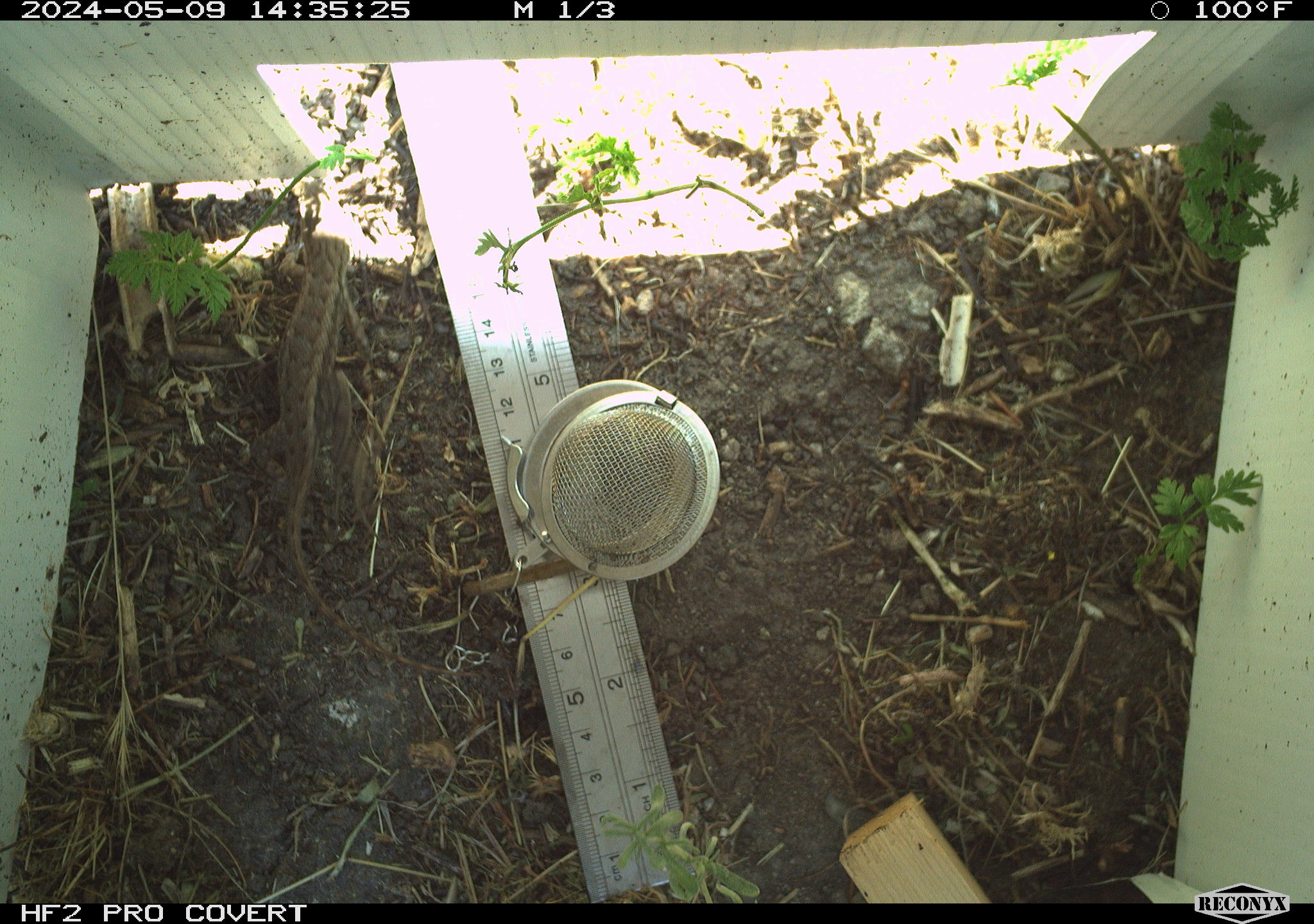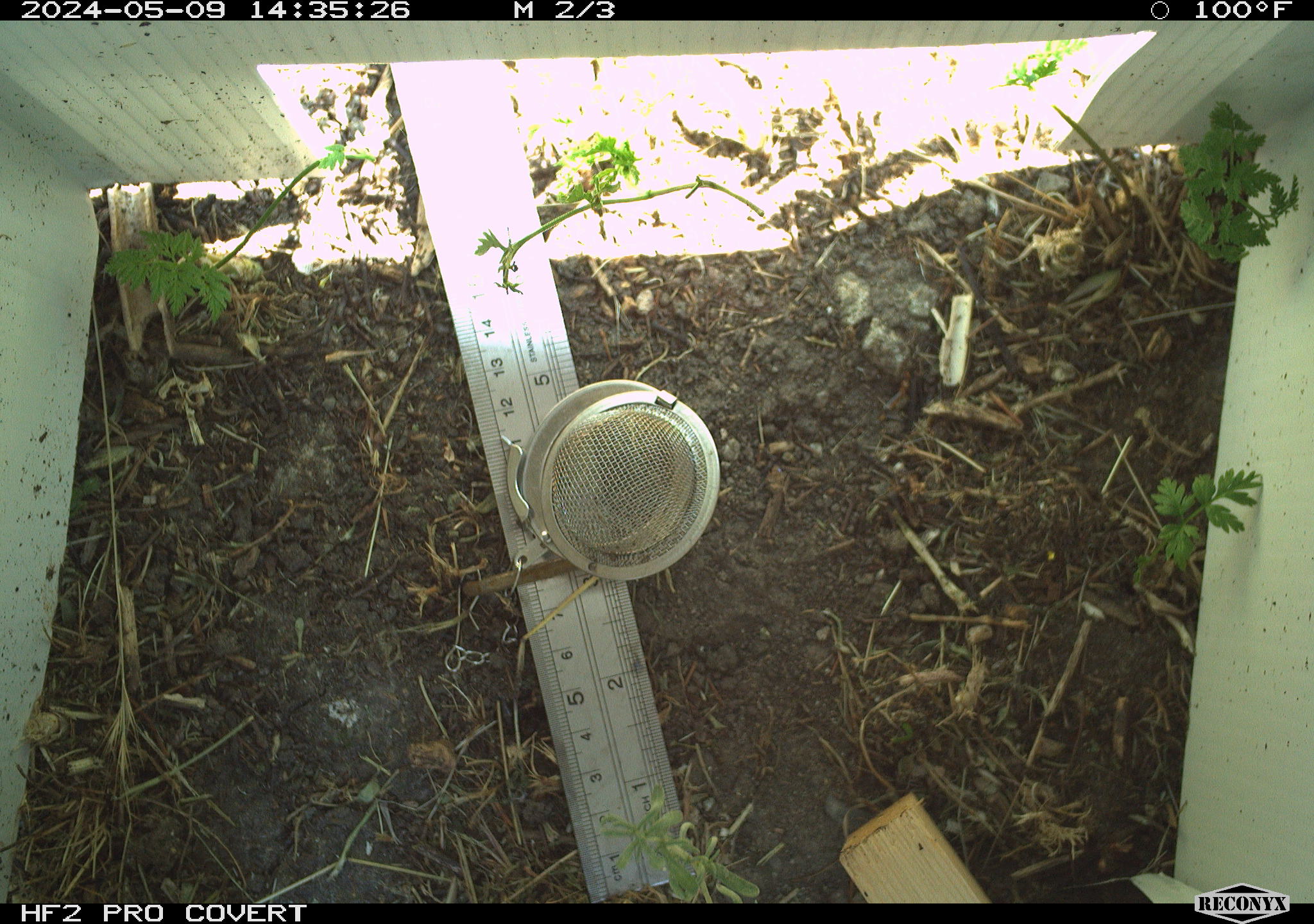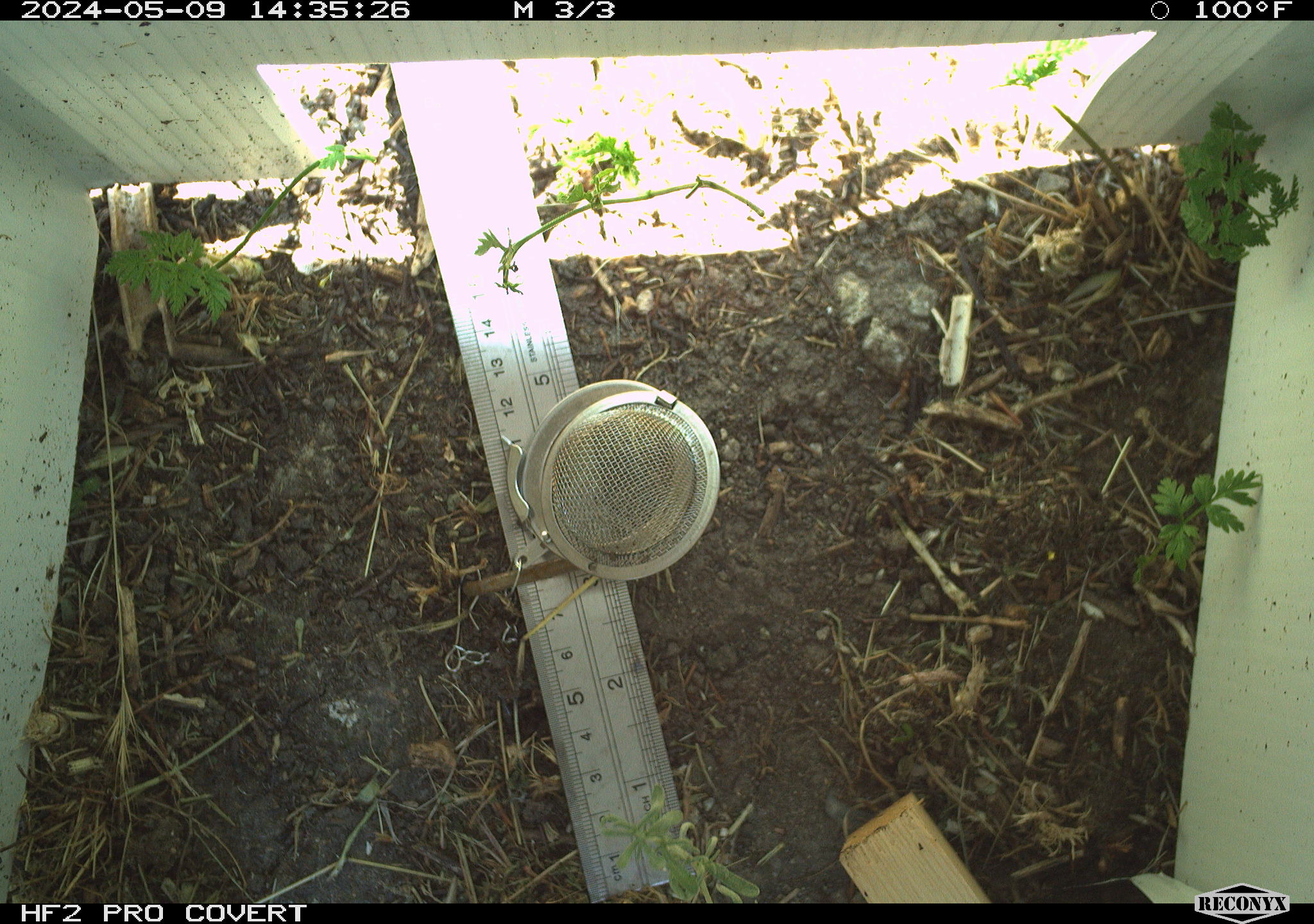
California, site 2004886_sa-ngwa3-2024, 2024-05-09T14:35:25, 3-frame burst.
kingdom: Animalia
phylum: Chordata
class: Reptilia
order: Squamata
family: Phrynosomatidae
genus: Sceloporus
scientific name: Sceloporus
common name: spiny lizards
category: sceloporus species